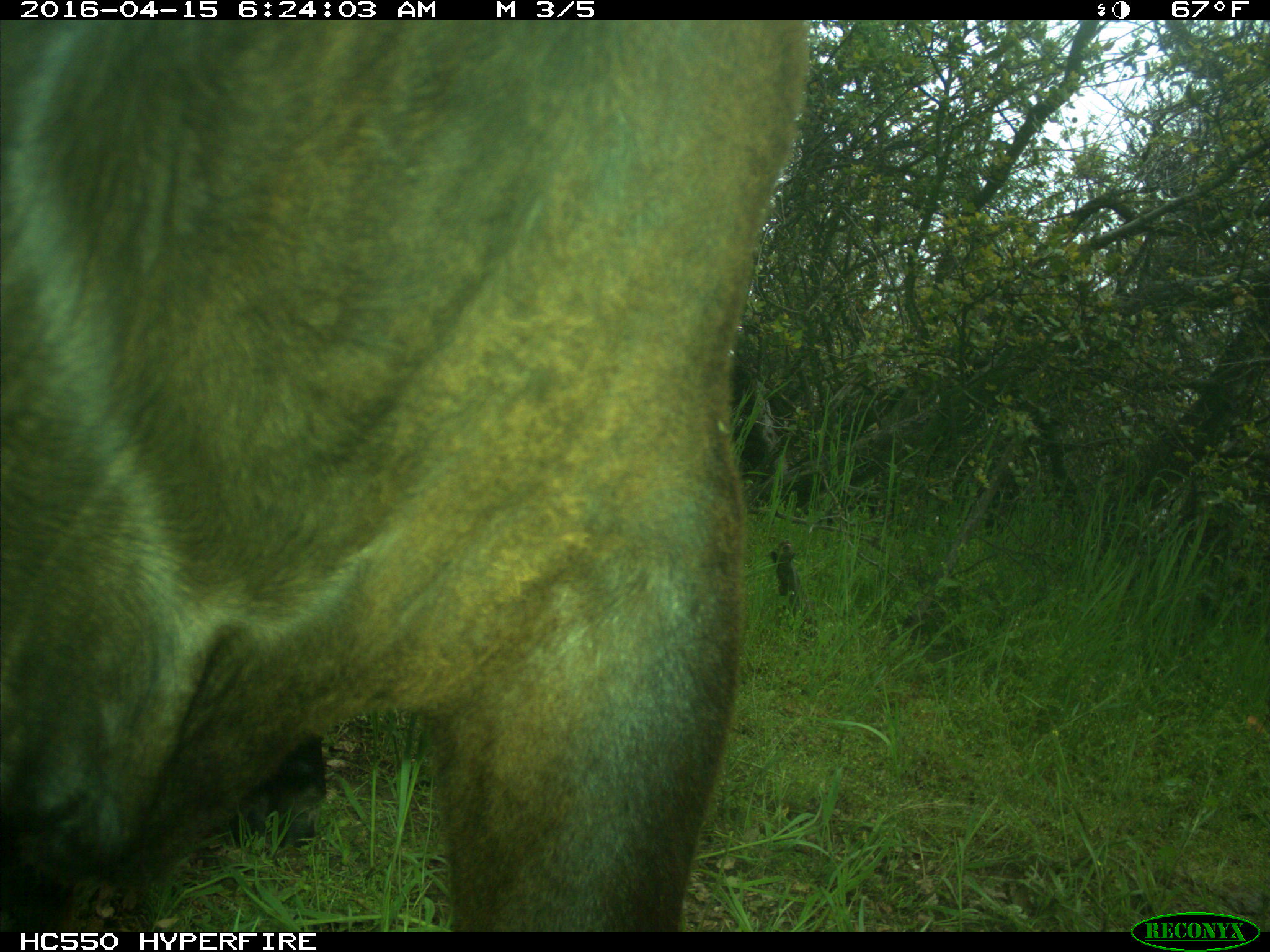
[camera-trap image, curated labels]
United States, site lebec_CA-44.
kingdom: Animalia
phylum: Chordata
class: Mammalia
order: Artiodactyla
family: Bovidae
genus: Bos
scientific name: Bos taurus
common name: domestic cow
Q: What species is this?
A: Bos taurus (domestic cow).